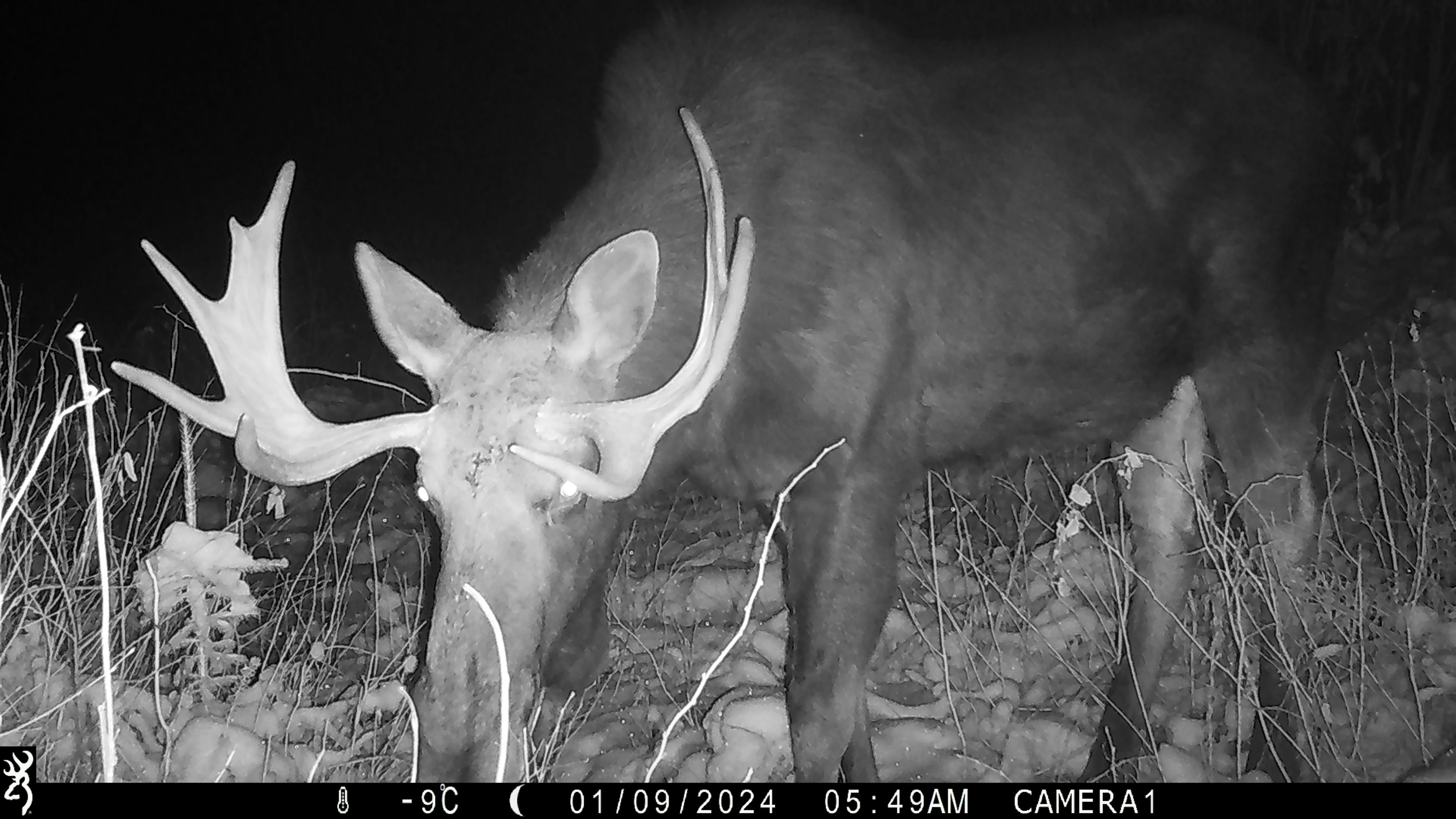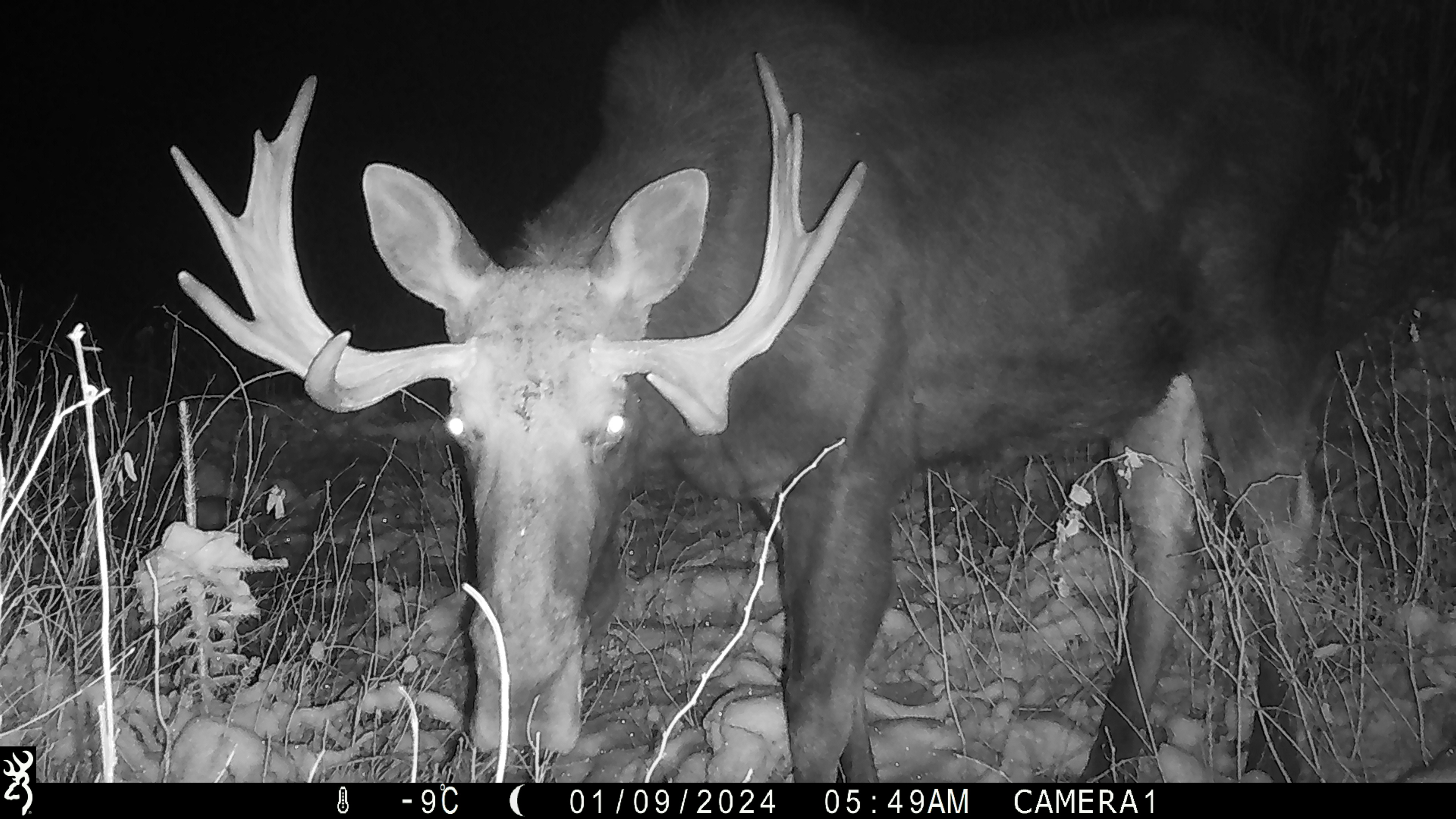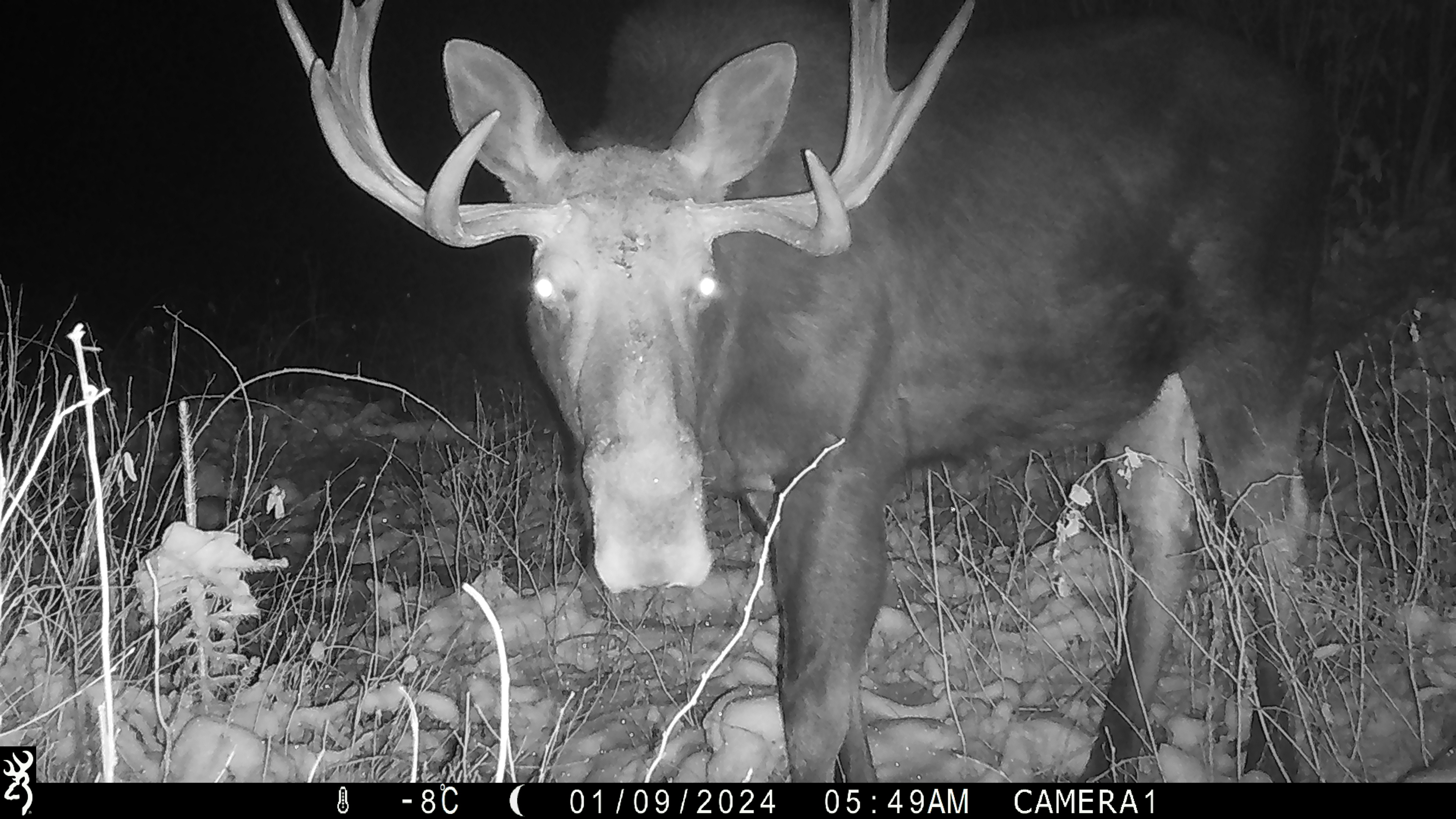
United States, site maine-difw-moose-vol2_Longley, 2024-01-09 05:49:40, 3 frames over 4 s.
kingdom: Animalia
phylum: Chordata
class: Mammalia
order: Artiodactyla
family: Cervidae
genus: Alces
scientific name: Alces alces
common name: moose